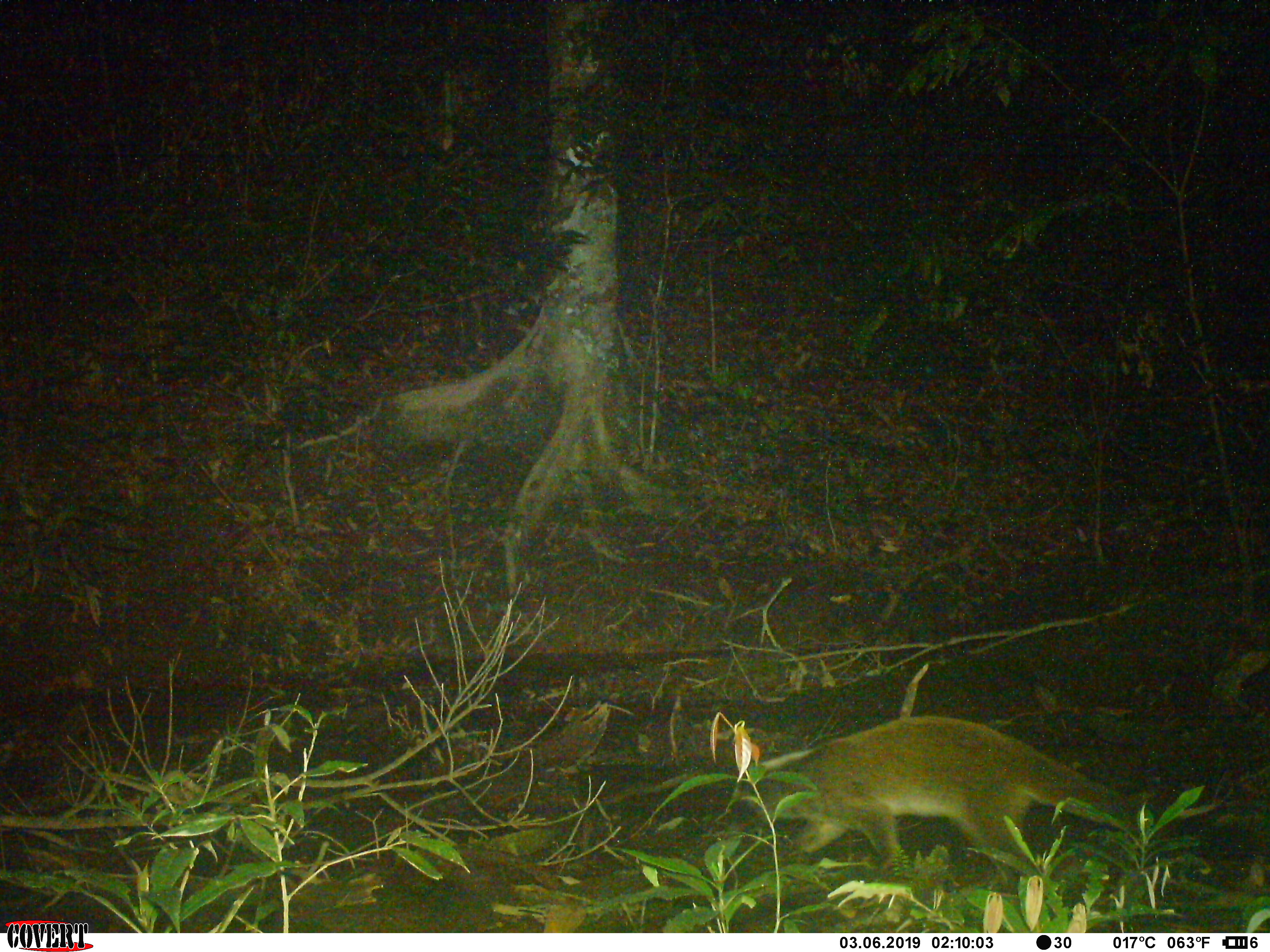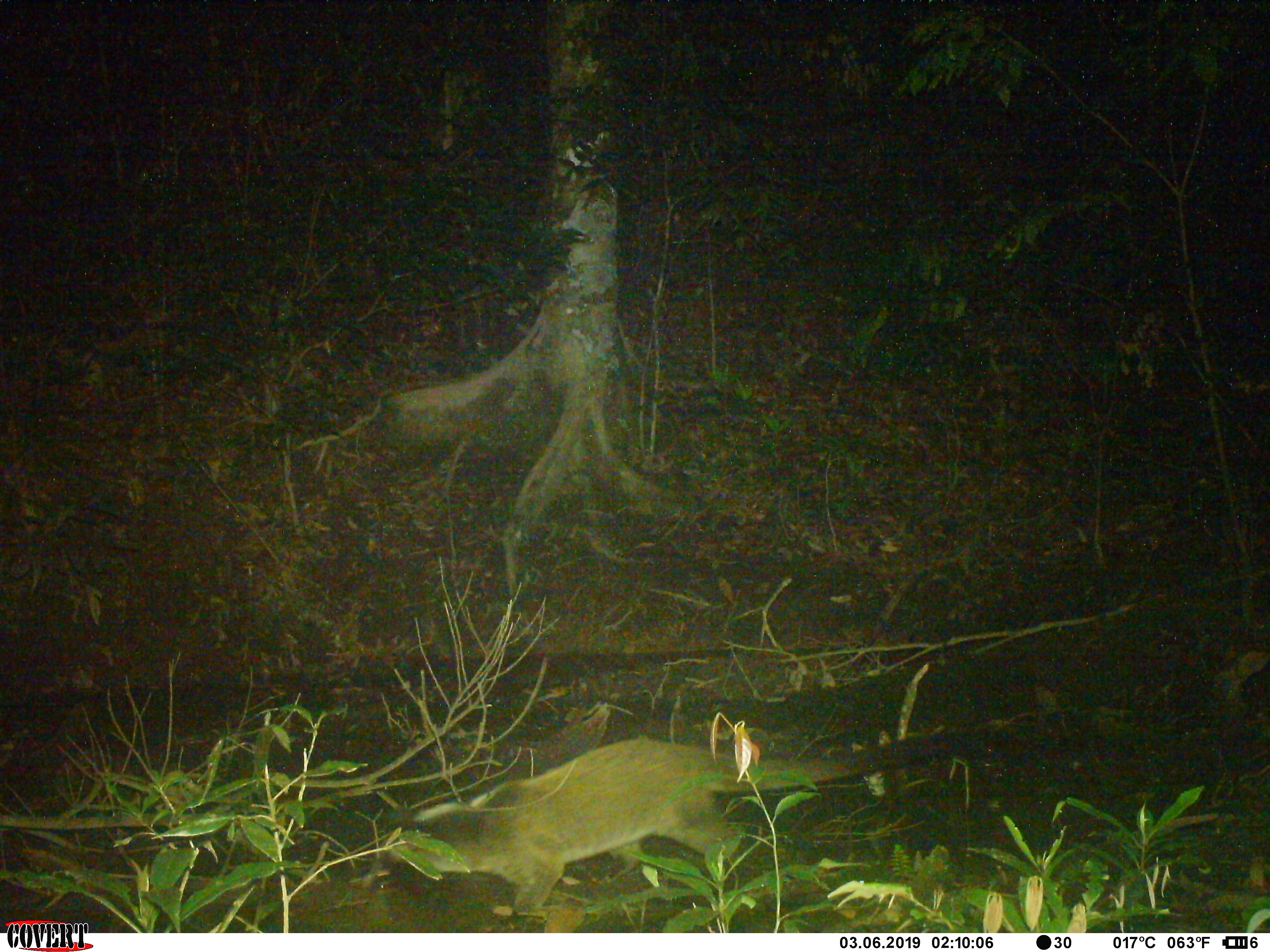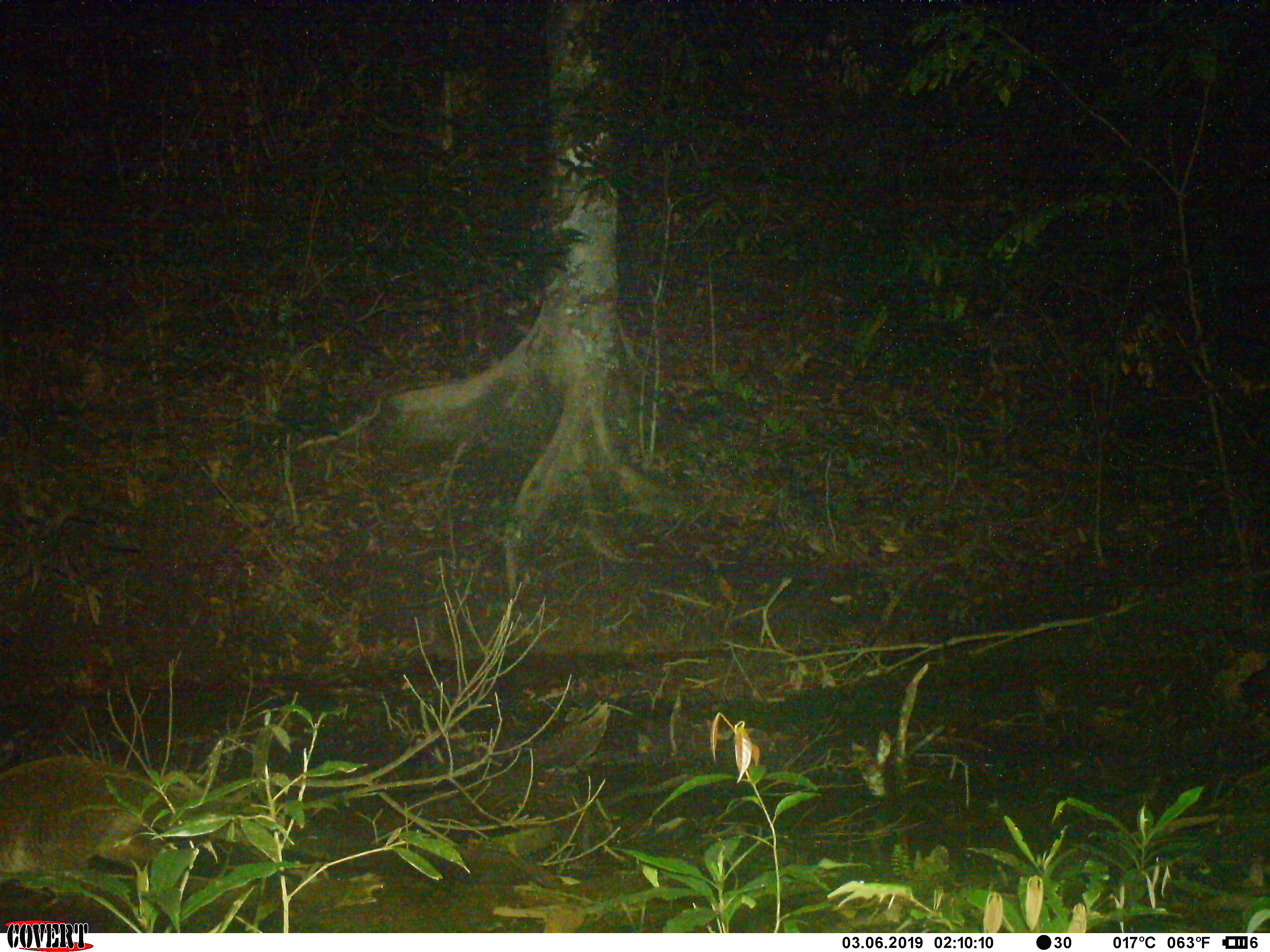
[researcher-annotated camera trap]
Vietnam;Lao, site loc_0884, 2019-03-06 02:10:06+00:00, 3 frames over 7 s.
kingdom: Animalia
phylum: Chordata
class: Mammalia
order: Carnivora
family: Viverridae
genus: Paguma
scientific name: Paguma larvata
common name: masked palm civet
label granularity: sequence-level